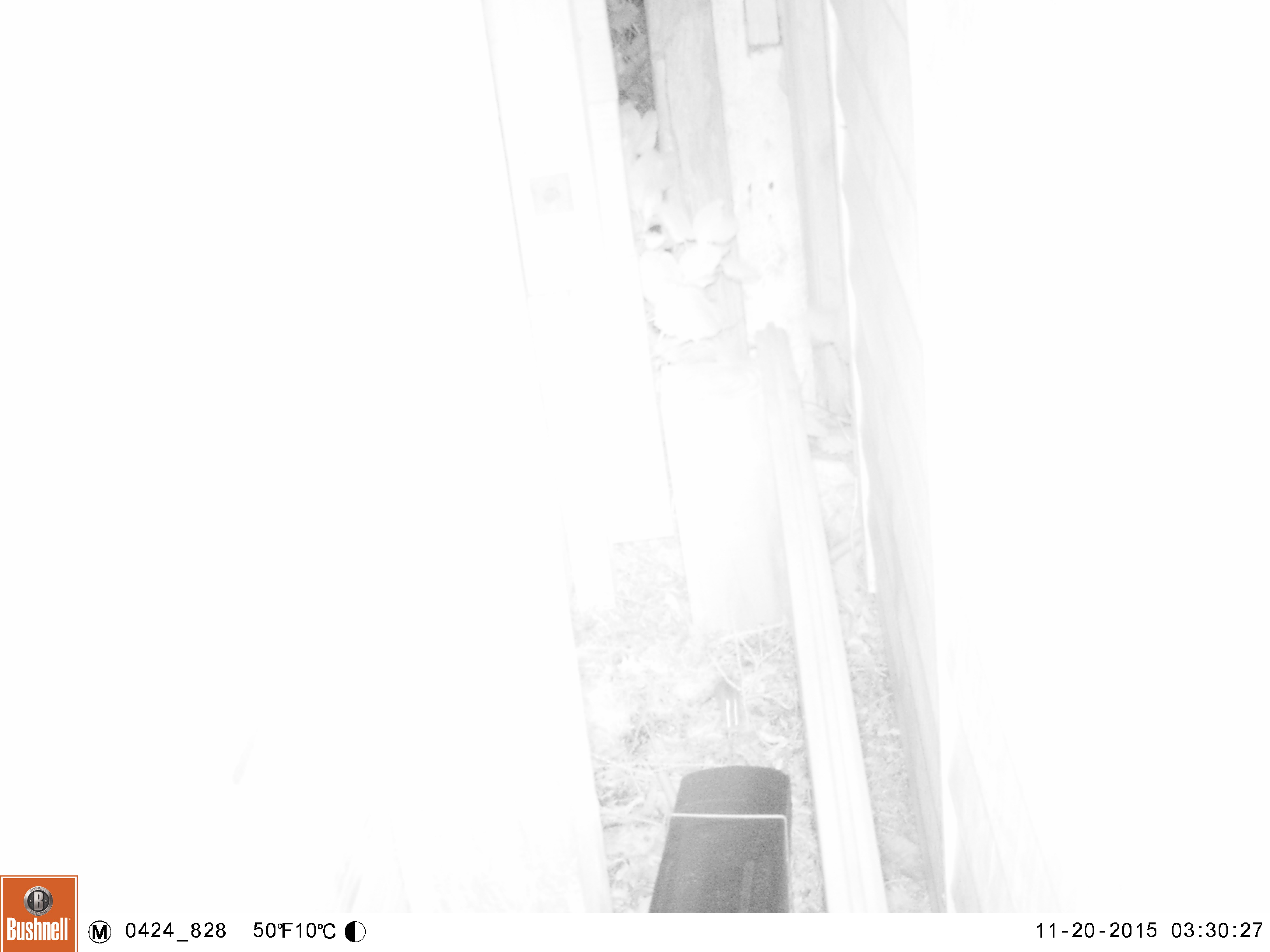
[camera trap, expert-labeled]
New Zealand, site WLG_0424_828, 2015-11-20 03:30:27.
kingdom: Animalia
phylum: Chordata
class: Mammalia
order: Rodentia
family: Muridae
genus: Mus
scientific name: Mus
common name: mouse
Mouse (Mus).